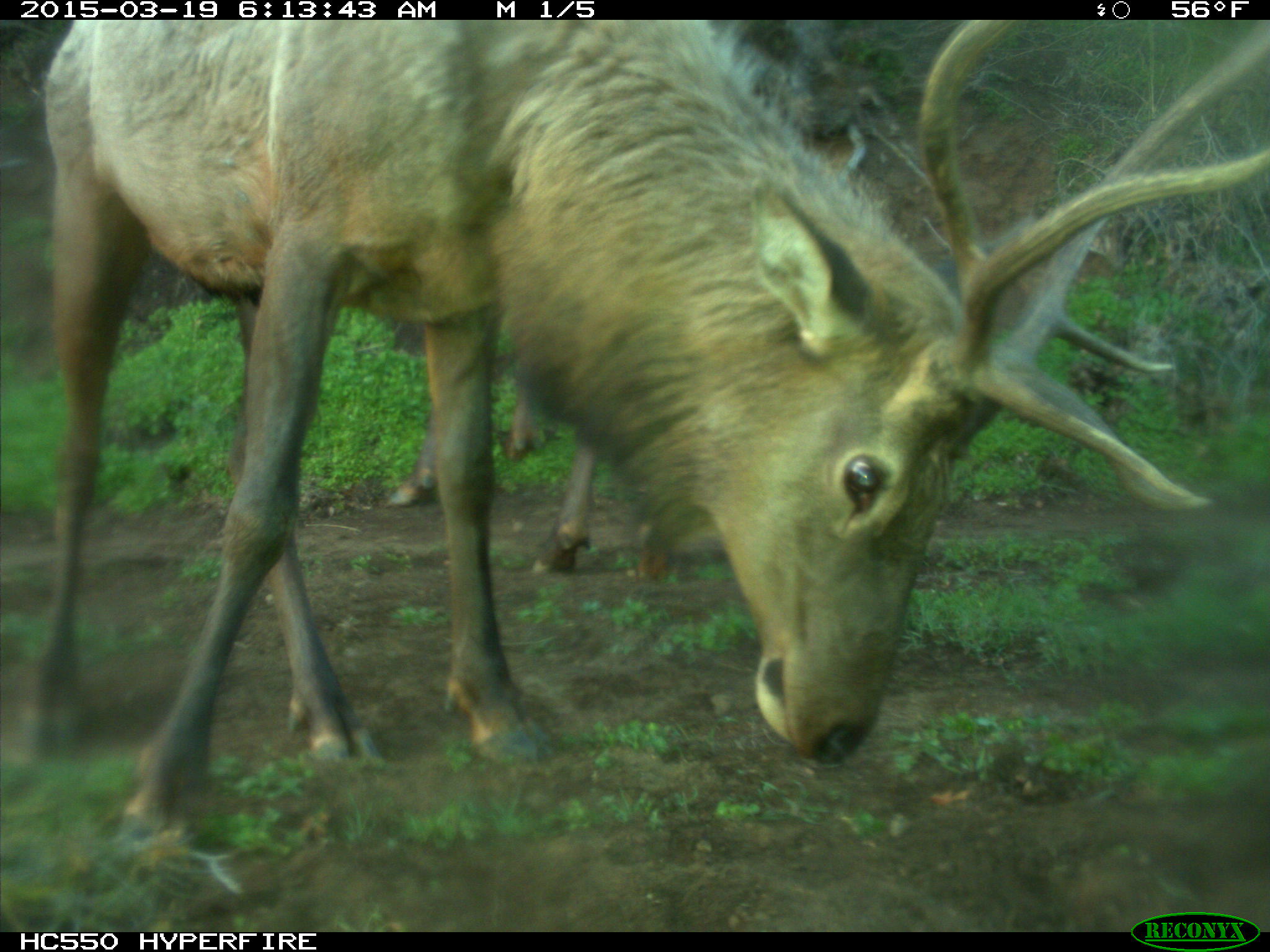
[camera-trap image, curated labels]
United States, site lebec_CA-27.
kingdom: Animalia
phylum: Chordata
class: Mammalia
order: Artiodactyla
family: Cervidae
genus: Cervus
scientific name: Cervus canadensis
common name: elk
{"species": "Cervus canadensis (elk)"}